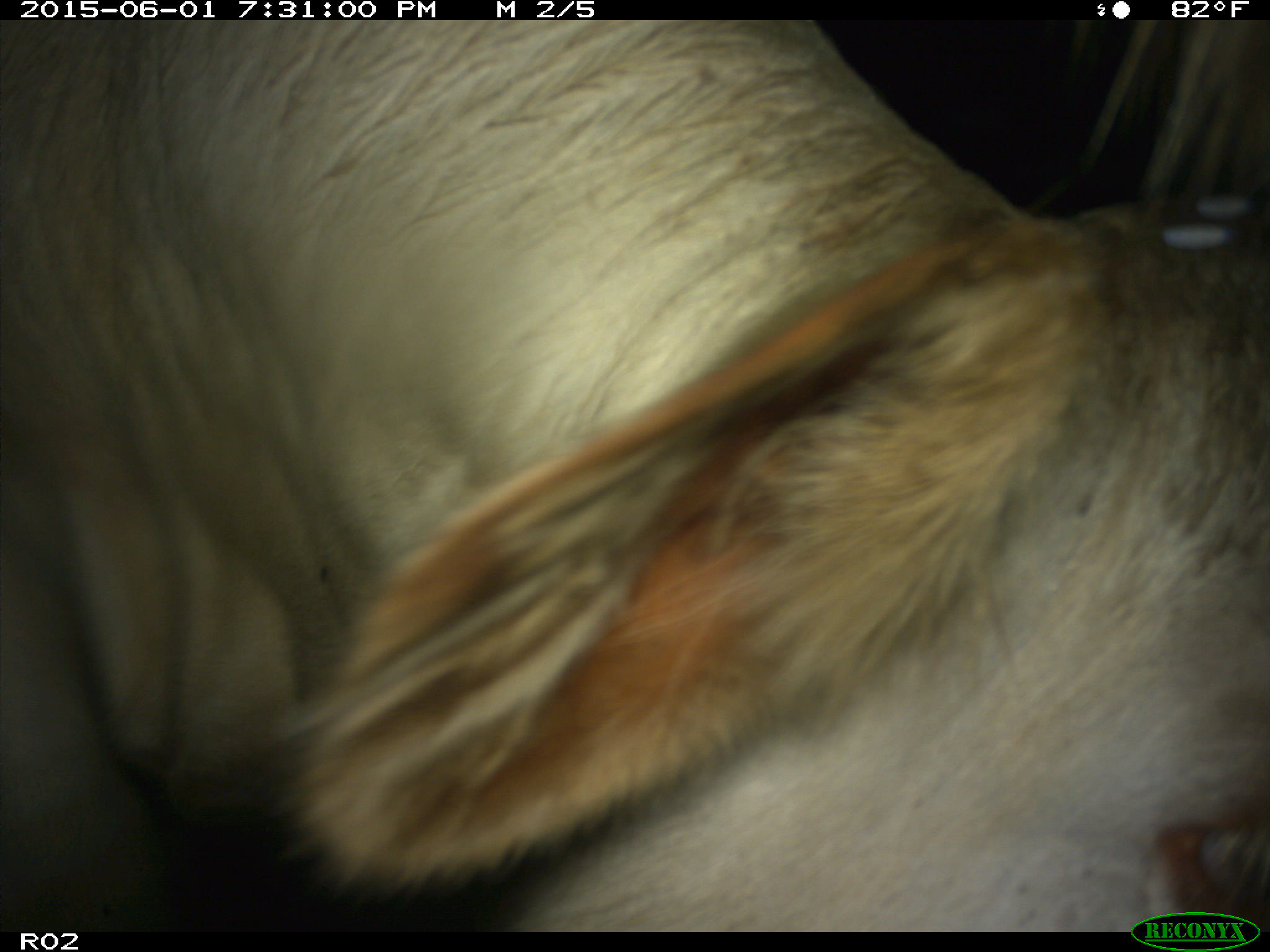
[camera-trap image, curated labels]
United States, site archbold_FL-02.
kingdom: Animalia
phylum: Chordata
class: Mammalia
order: Artiodactyla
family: Bovidae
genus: Bos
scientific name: Bos taurus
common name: domestic cow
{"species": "Bos taurus (domestic cow)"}